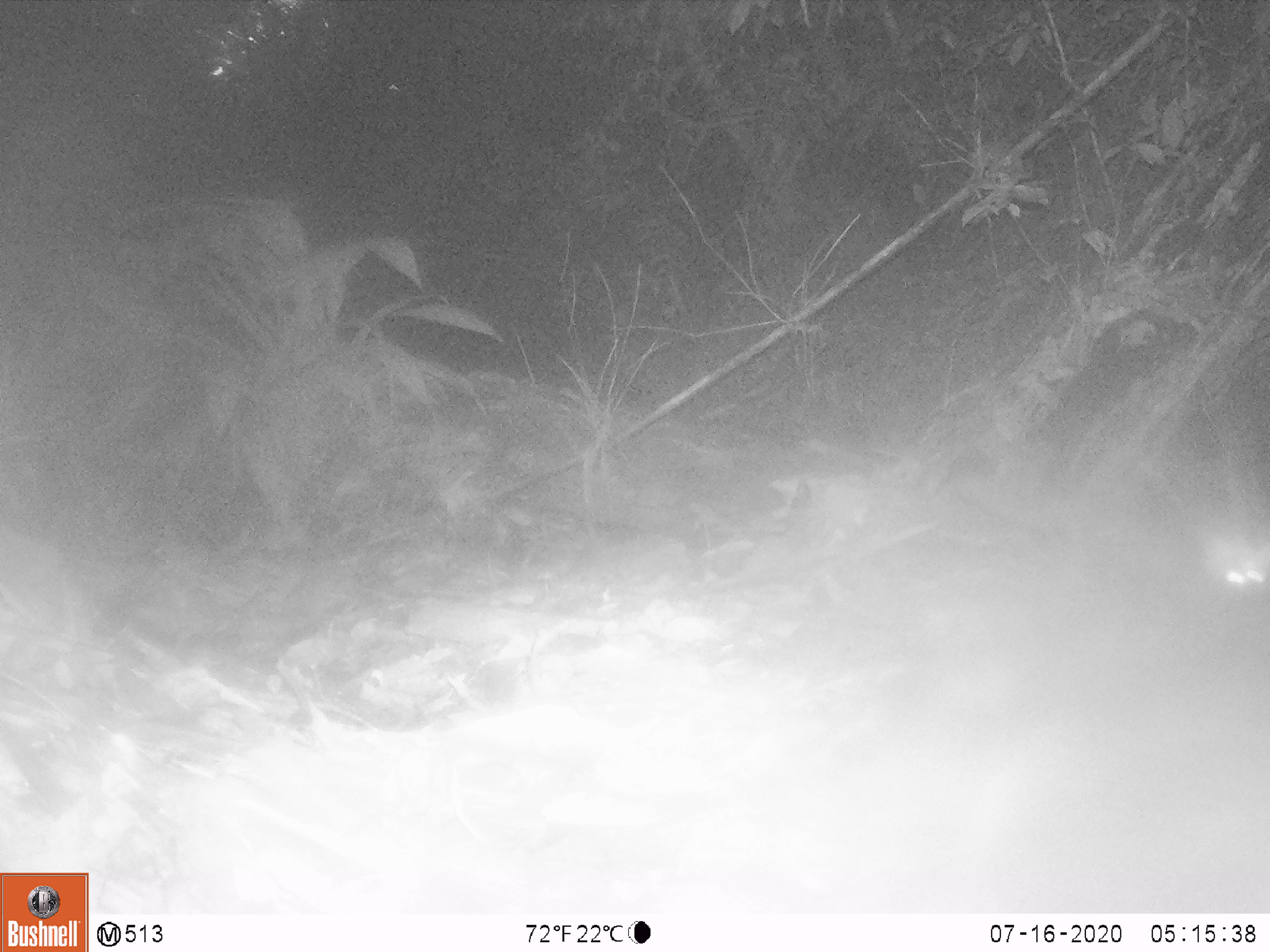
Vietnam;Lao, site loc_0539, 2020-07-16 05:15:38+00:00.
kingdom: Animalia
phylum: Chordata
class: Mammalia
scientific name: Mammalia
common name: mammal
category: unidentified small mammal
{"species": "unidentified small mammal (mammal) (Mammalia)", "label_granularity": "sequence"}